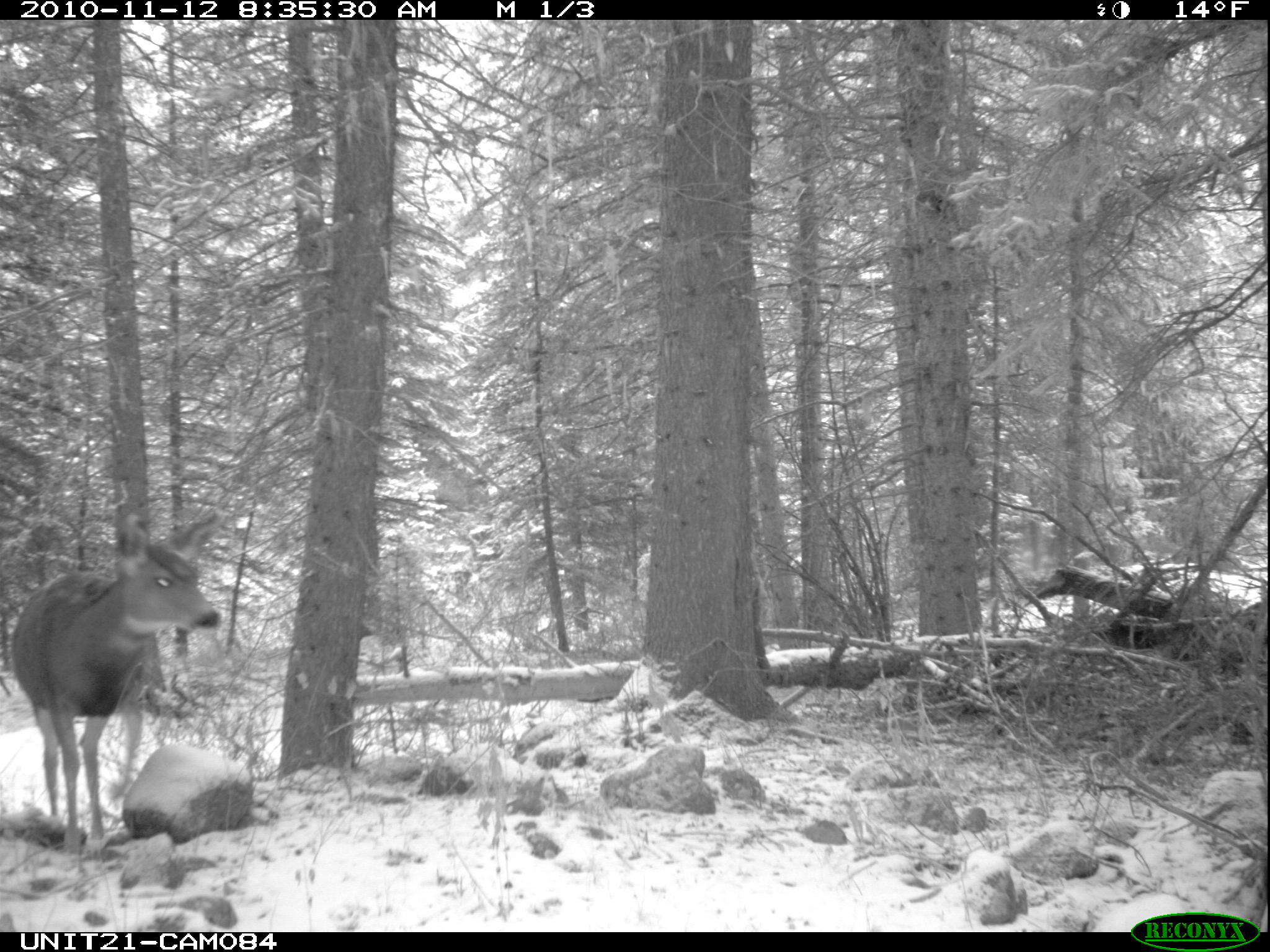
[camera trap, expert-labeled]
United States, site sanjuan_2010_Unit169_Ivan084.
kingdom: Animalia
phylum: Chordata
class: Mammalia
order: Artiodactyla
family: Cervidae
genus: Odocoileus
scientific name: Odocoileus hemionus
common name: mule deer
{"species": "Odocoileus hemionus (mule deer)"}